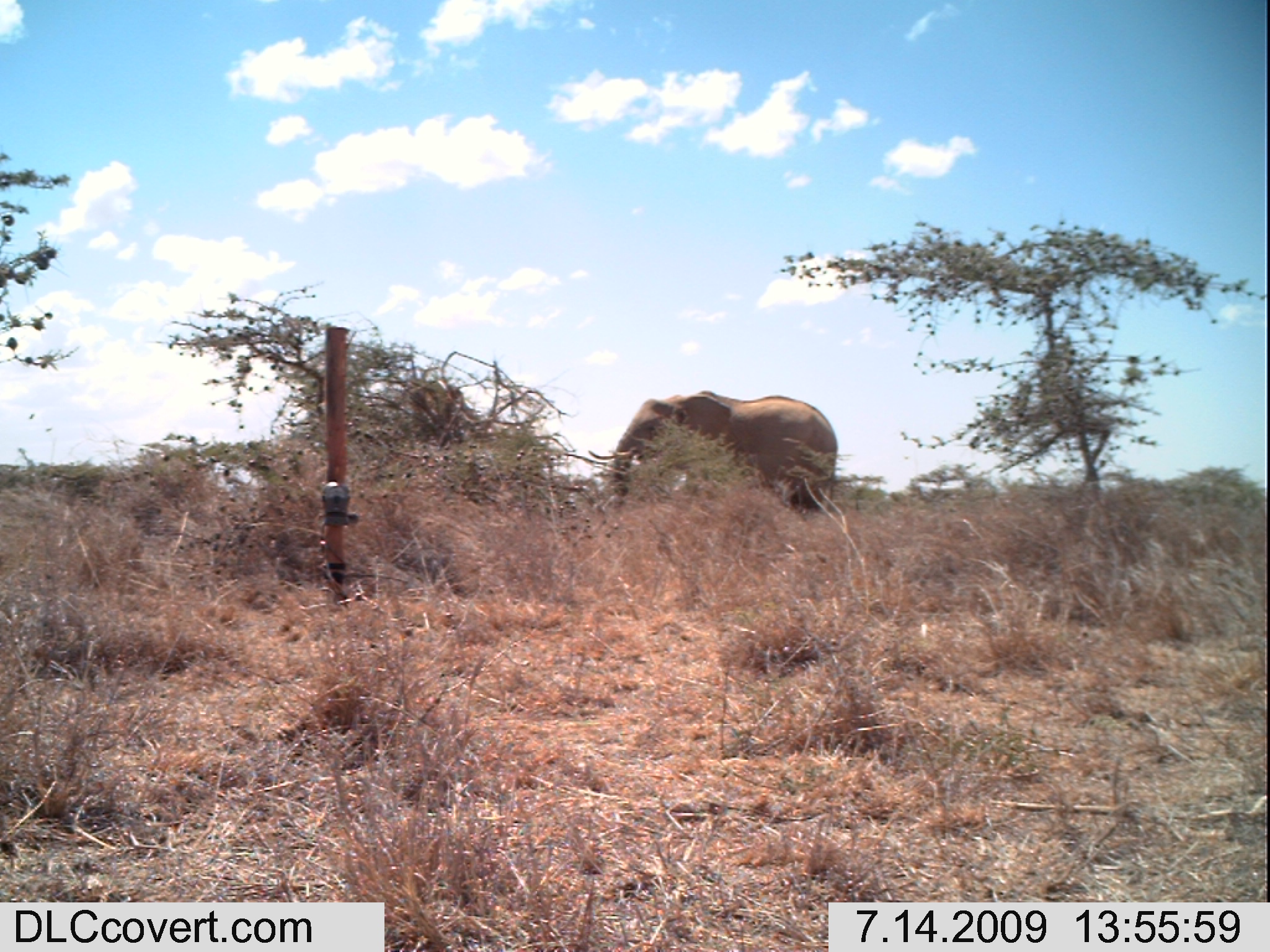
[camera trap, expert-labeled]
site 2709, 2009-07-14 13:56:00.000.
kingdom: Animalia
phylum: Chordata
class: Mammalia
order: Proboscidea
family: Elephantidae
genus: Loxodonta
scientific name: Loxodonta africana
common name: african bush elephant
Loxodonta africana (african bush elephant), count 1.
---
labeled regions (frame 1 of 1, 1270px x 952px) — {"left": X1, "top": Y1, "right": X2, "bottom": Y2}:
loxodonta africana: {"left": 586, "top": 389, "right": 838, "bottom": 514}